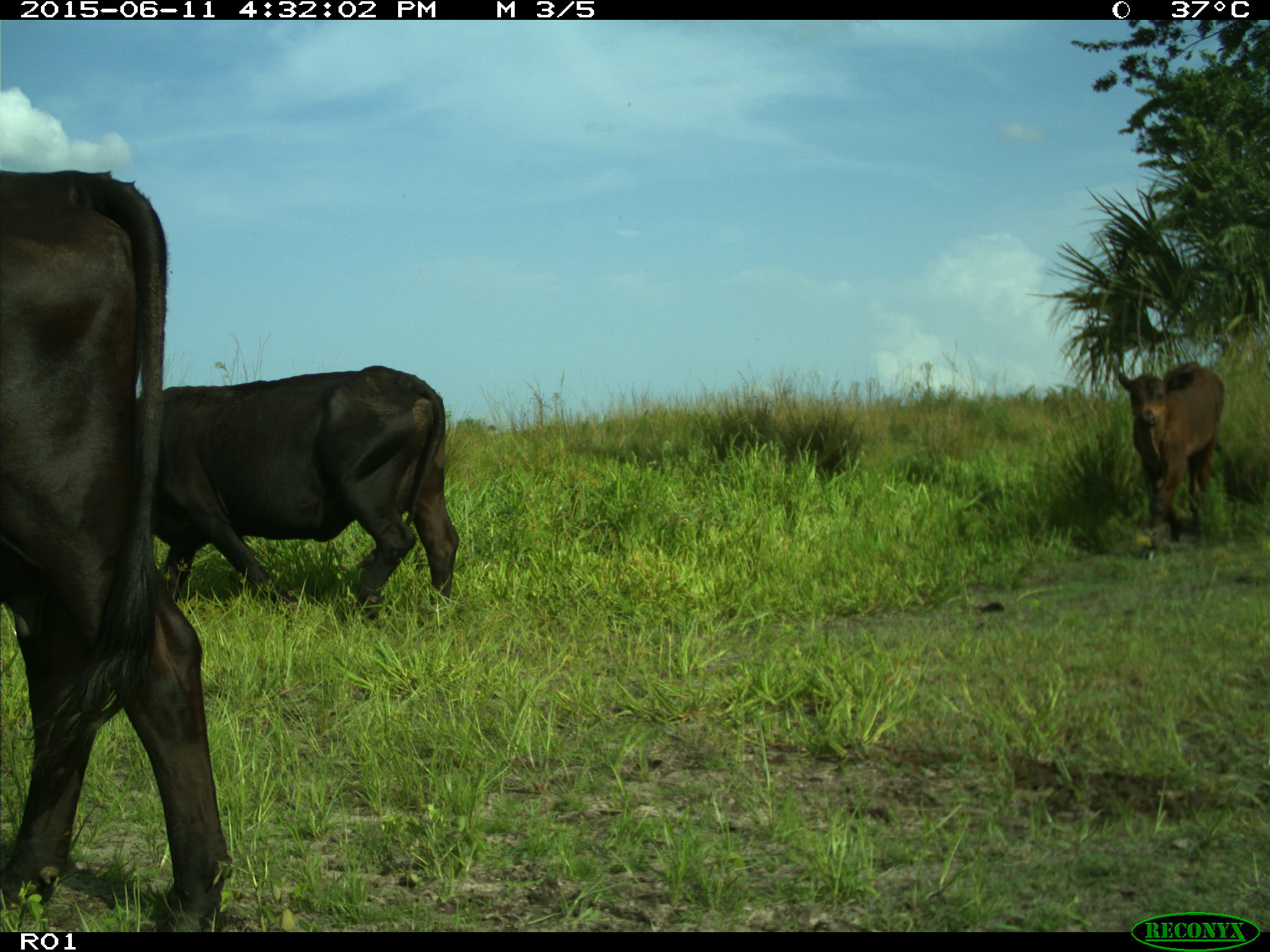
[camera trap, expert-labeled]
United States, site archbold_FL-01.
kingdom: Animalia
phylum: Chordata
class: Mammalia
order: Artiodactyla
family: Bovidae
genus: Bos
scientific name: Bos taurus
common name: domestic cow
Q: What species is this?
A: Bos taurus (domestic cow).